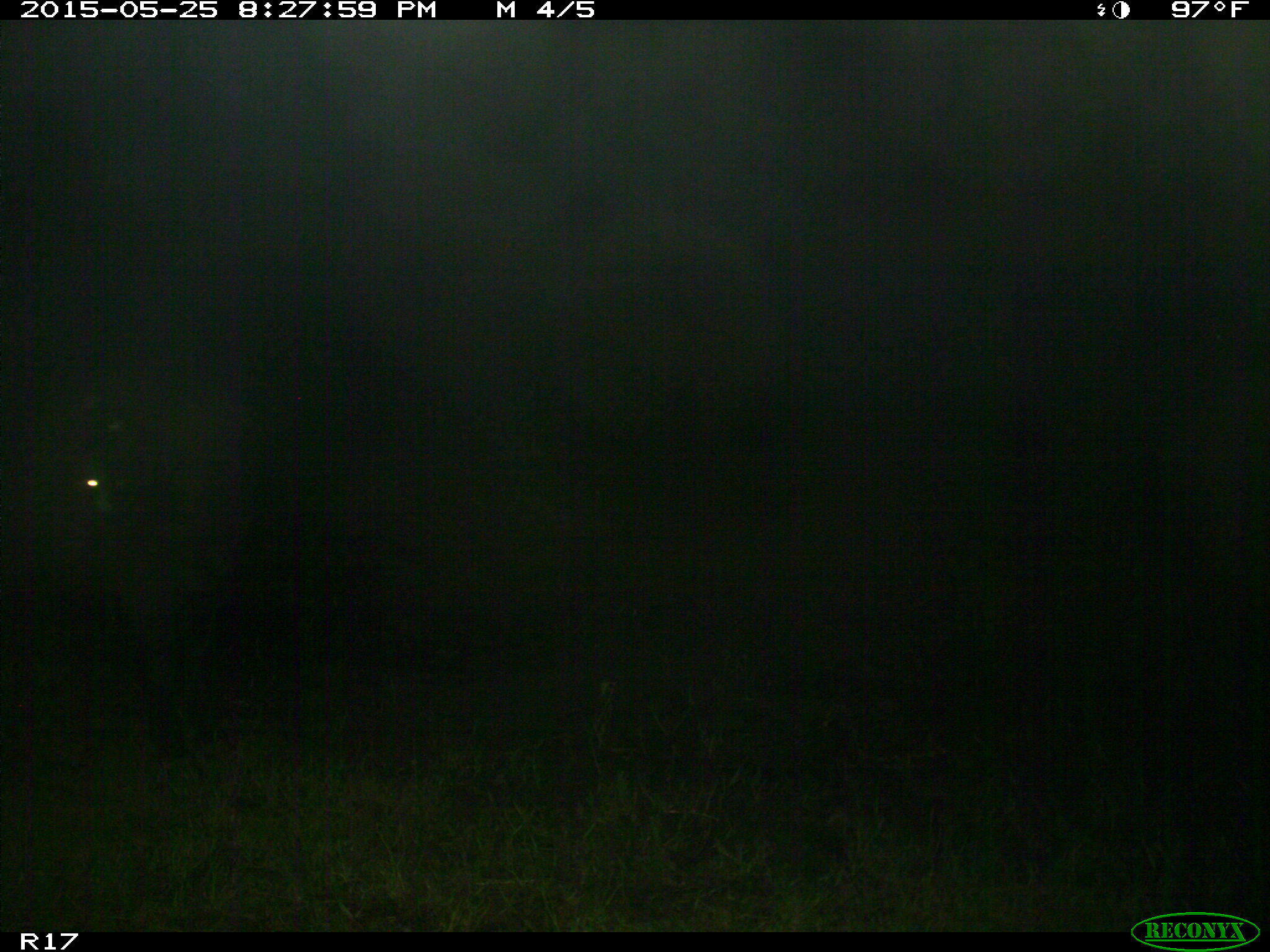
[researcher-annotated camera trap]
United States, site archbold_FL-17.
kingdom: Animalia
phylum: Chordata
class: Mammalia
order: Artiodactyla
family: Bovidae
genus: Bos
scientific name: Bos taurus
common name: domestic cow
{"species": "Bos taurus (domestic cow)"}